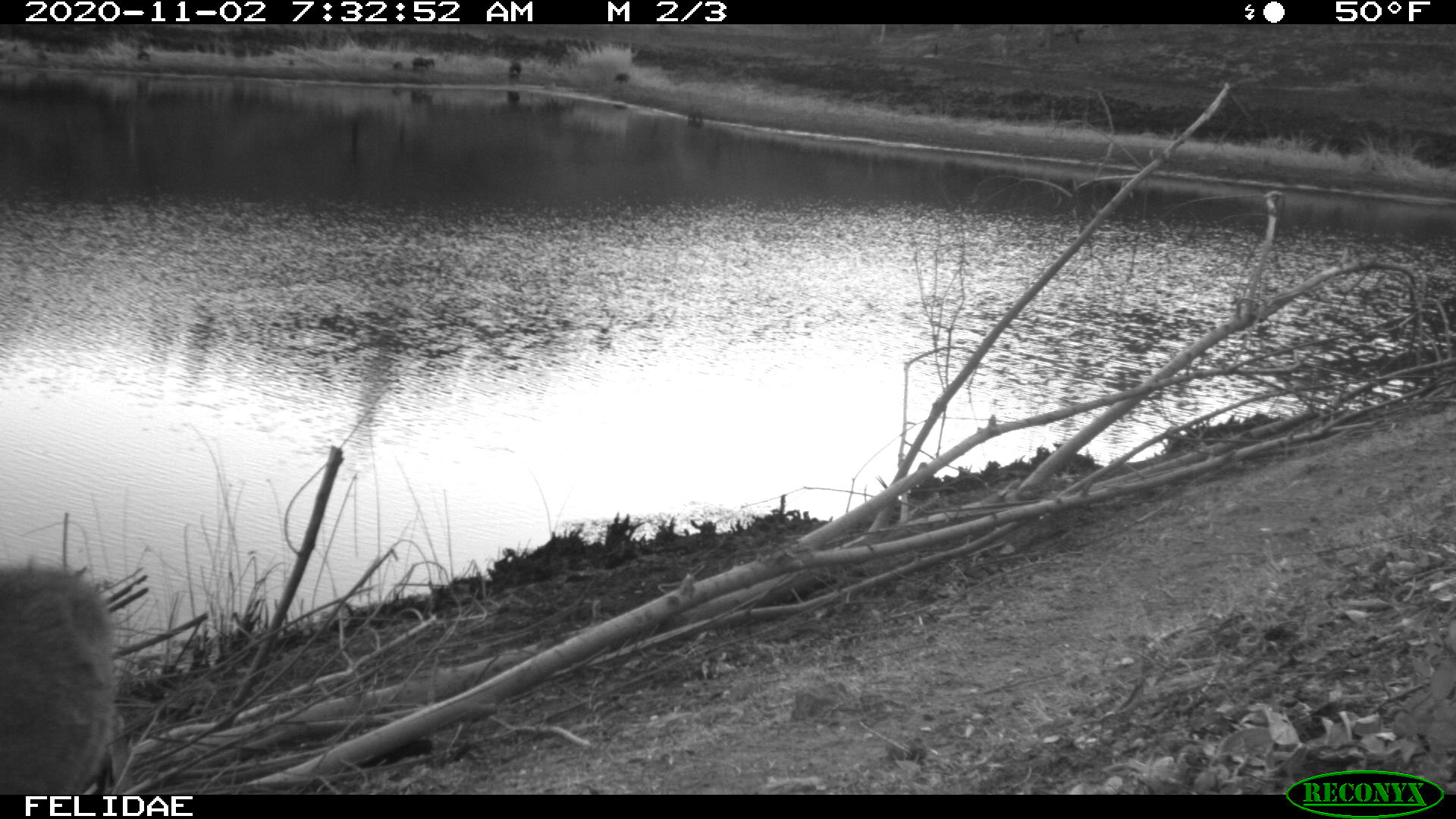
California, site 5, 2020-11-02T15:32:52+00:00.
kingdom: Animalia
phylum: Chordata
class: Mammalia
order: Artiodactyla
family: Cervidae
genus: Odocoileus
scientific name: Odocoileus hemionus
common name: mule deer